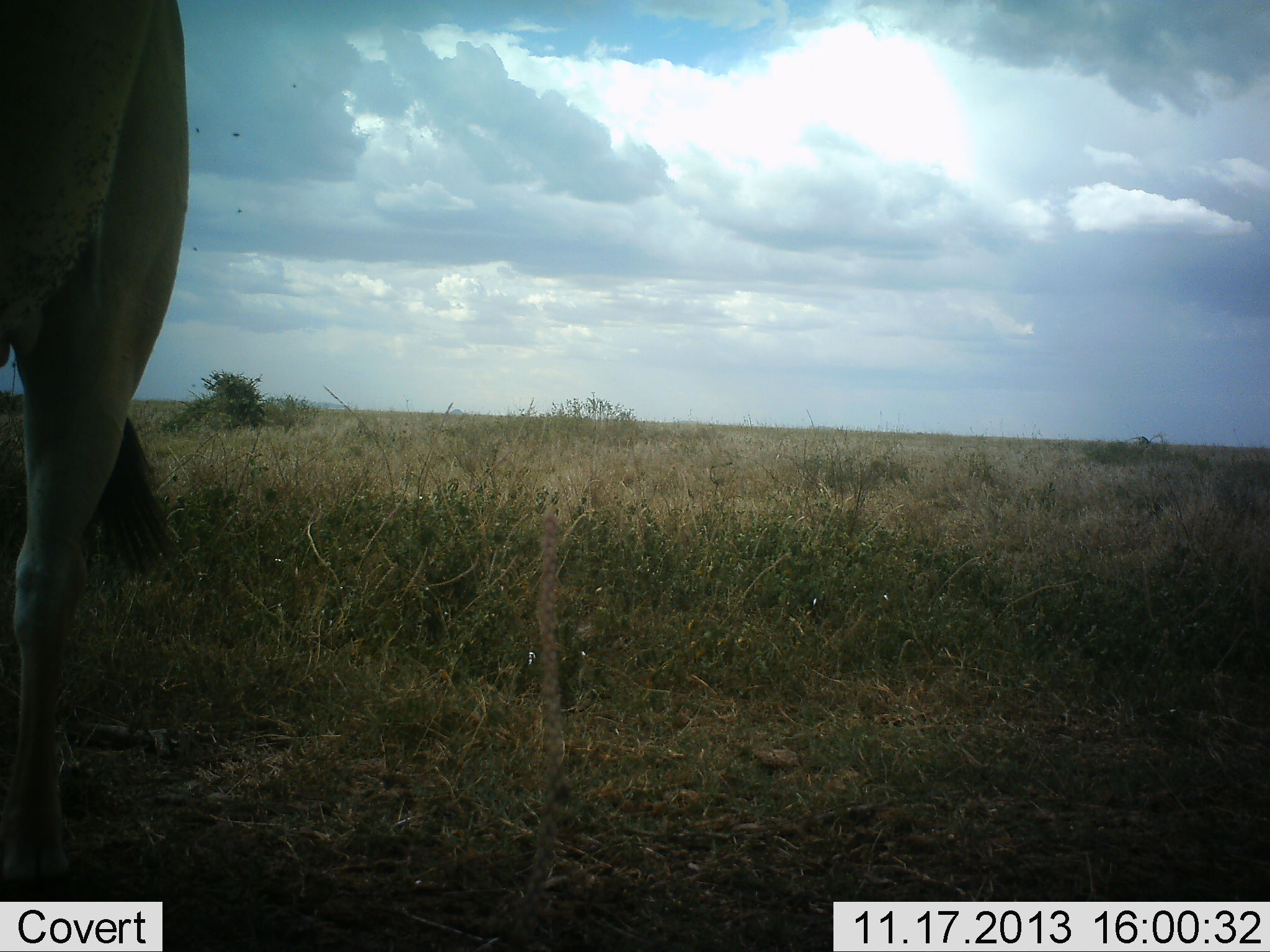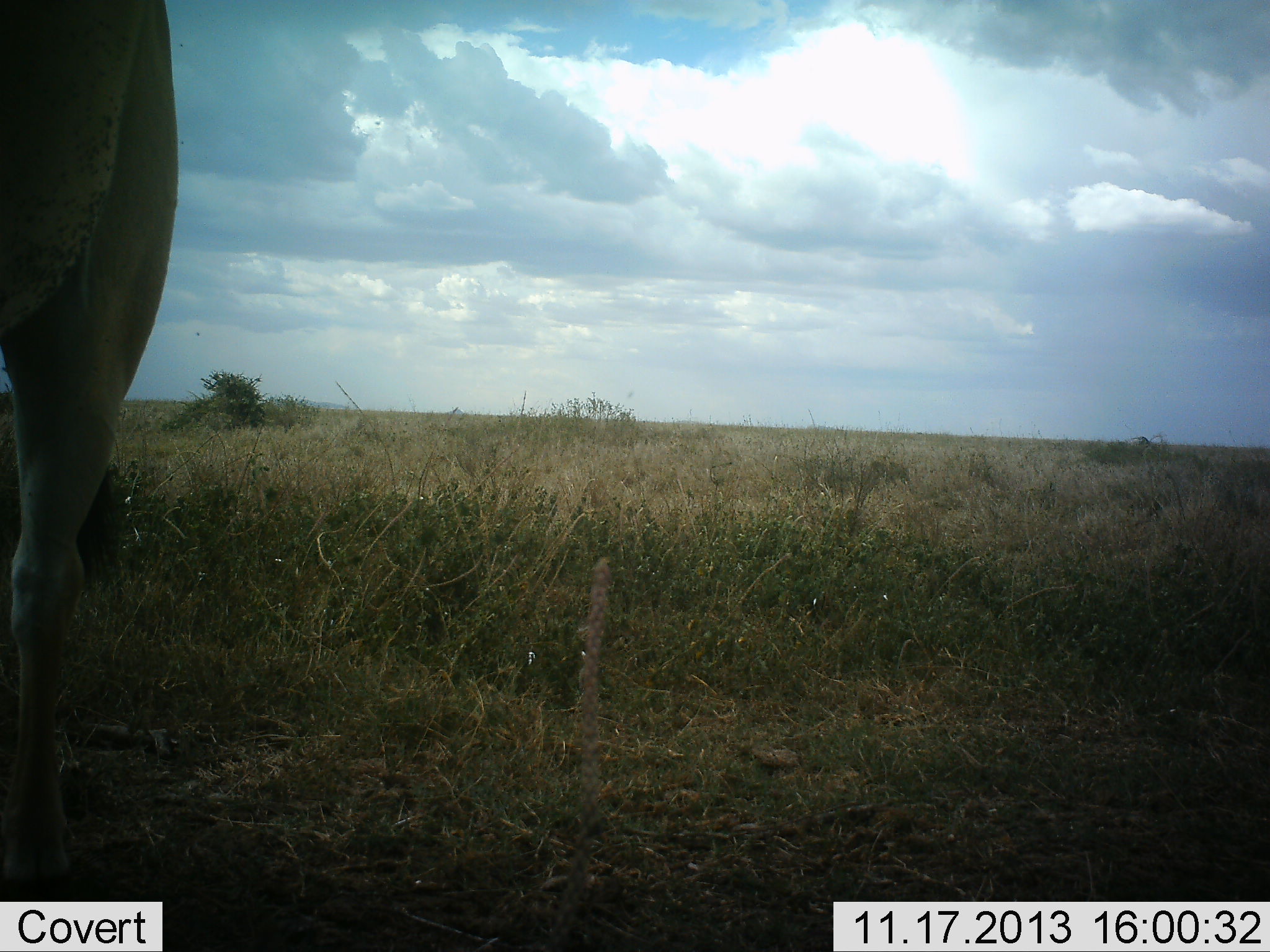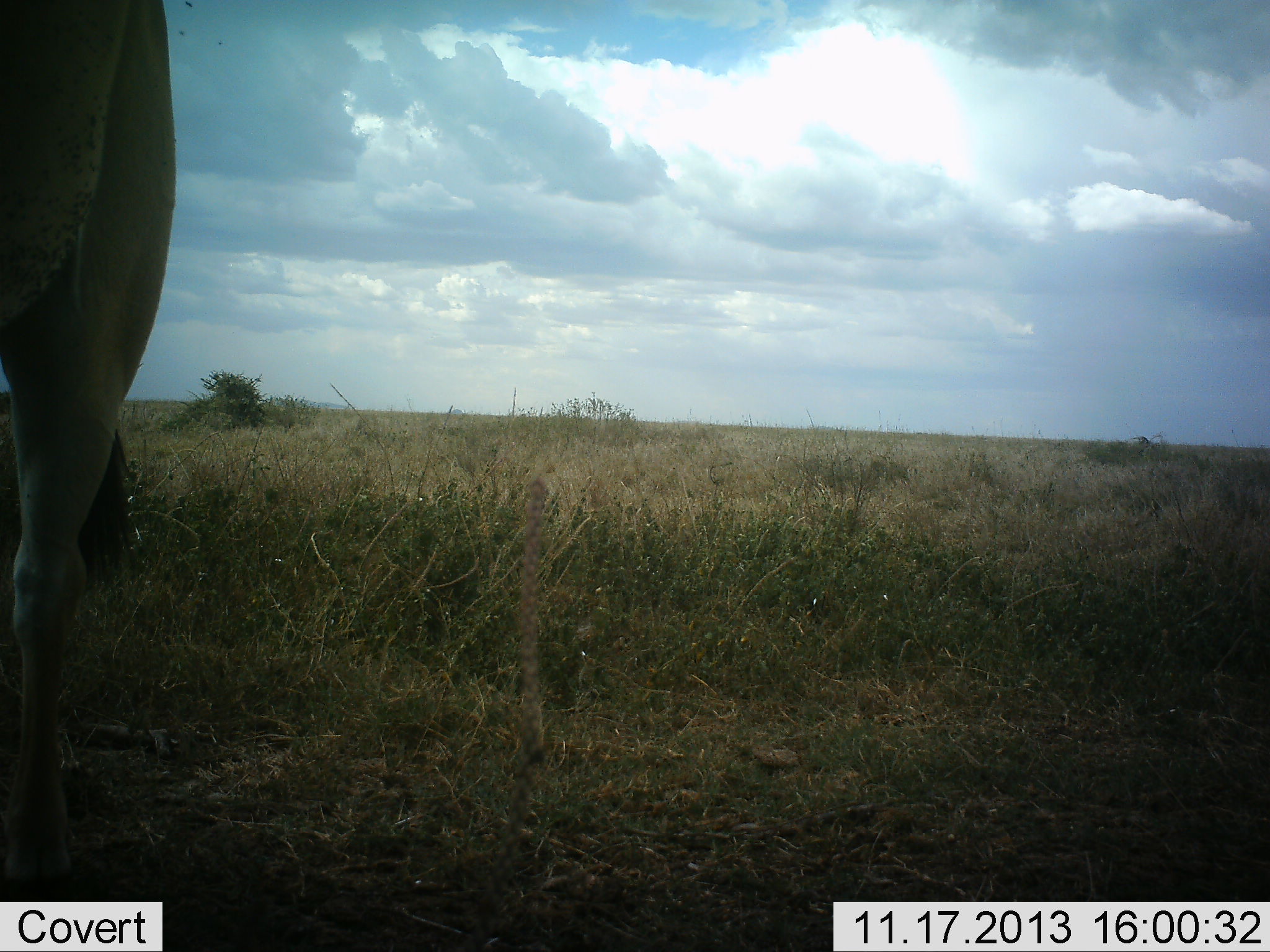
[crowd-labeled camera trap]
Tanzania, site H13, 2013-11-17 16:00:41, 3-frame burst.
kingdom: Animalia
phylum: Chordata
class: Mammalia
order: Artiodactyla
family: Bovidae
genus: Alcelaphus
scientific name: Alcelaphus buselaphus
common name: hartebeest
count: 1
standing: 100%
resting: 0%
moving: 0%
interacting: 0%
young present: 0%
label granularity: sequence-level